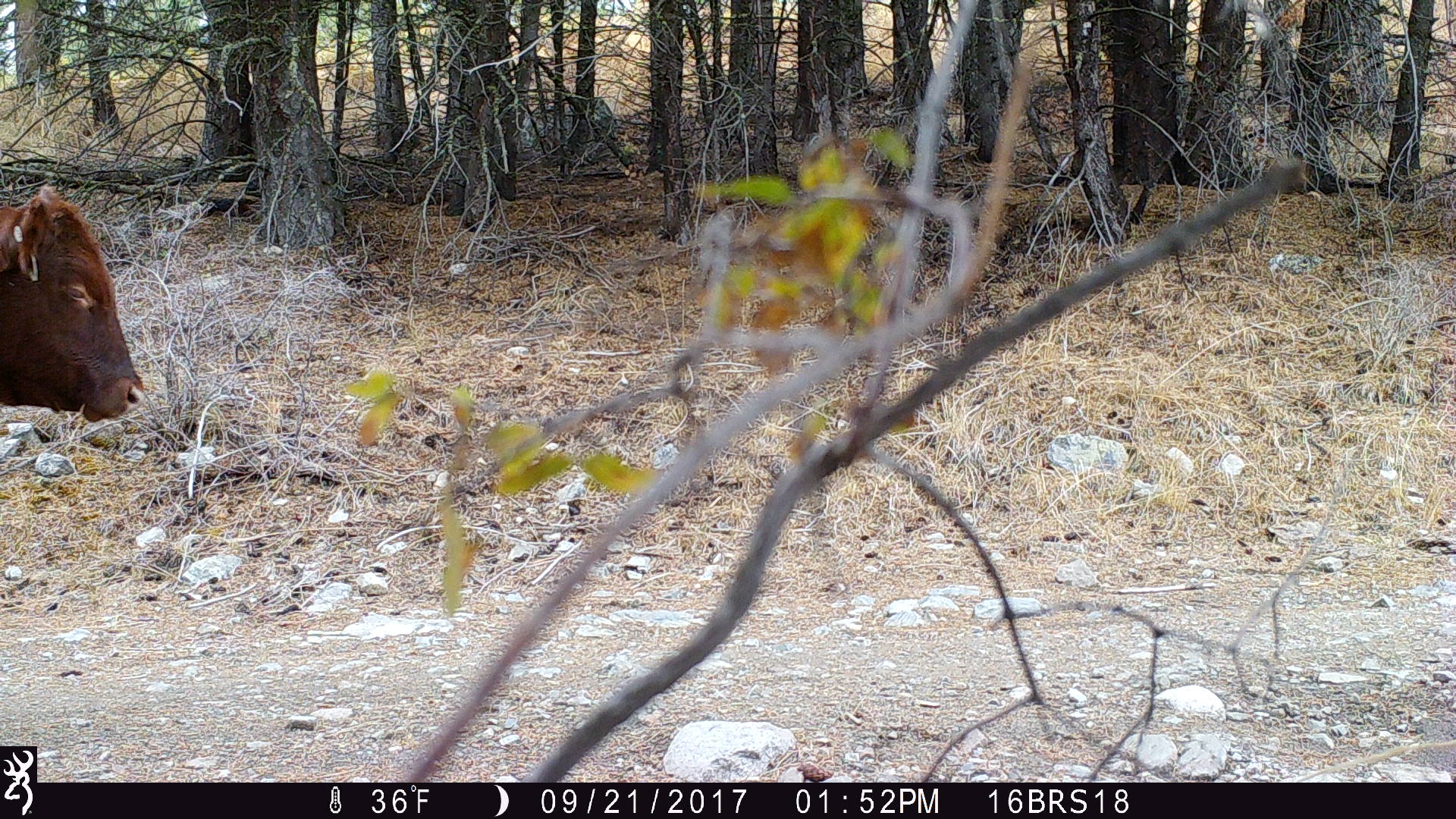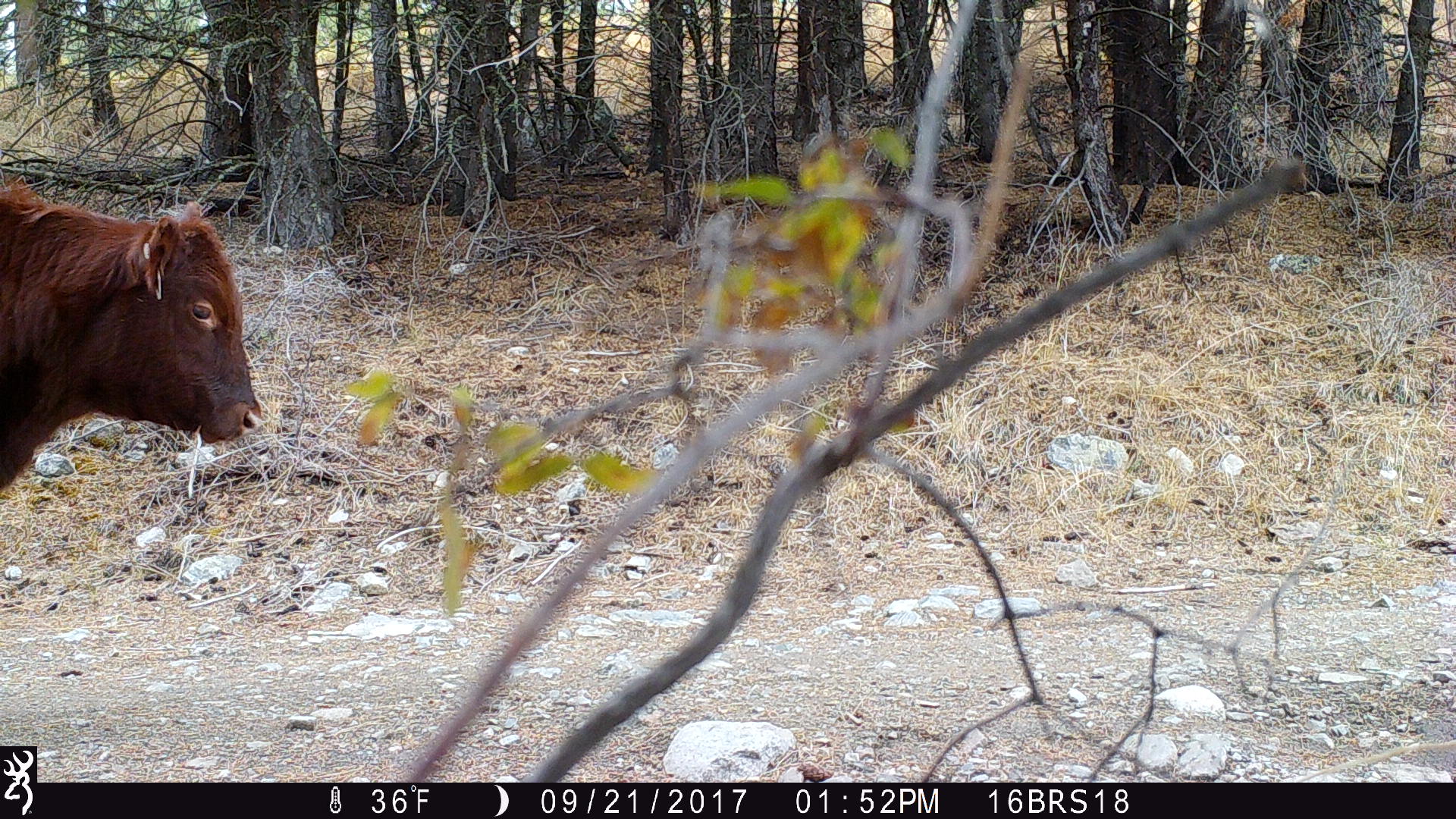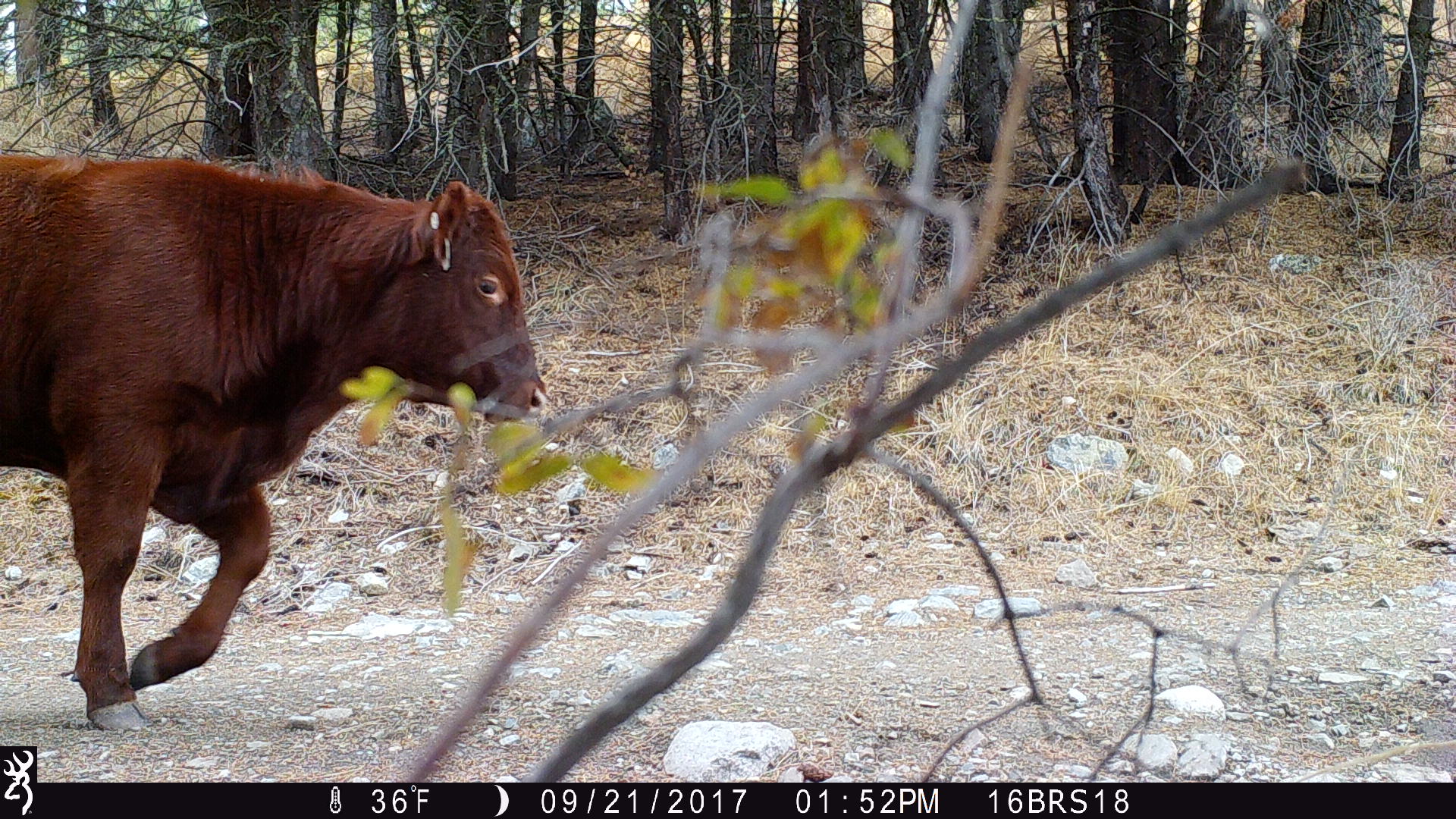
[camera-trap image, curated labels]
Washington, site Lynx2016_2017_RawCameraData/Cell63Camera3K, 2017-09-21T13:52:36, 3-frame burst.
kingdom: Animalia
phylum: Chordata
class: Mammalia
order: Artiodactyla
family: Bovidae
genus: Bos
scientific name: Bos taurus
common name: domestic cattle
Domestic cattle (Bos taurus). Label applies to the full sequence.